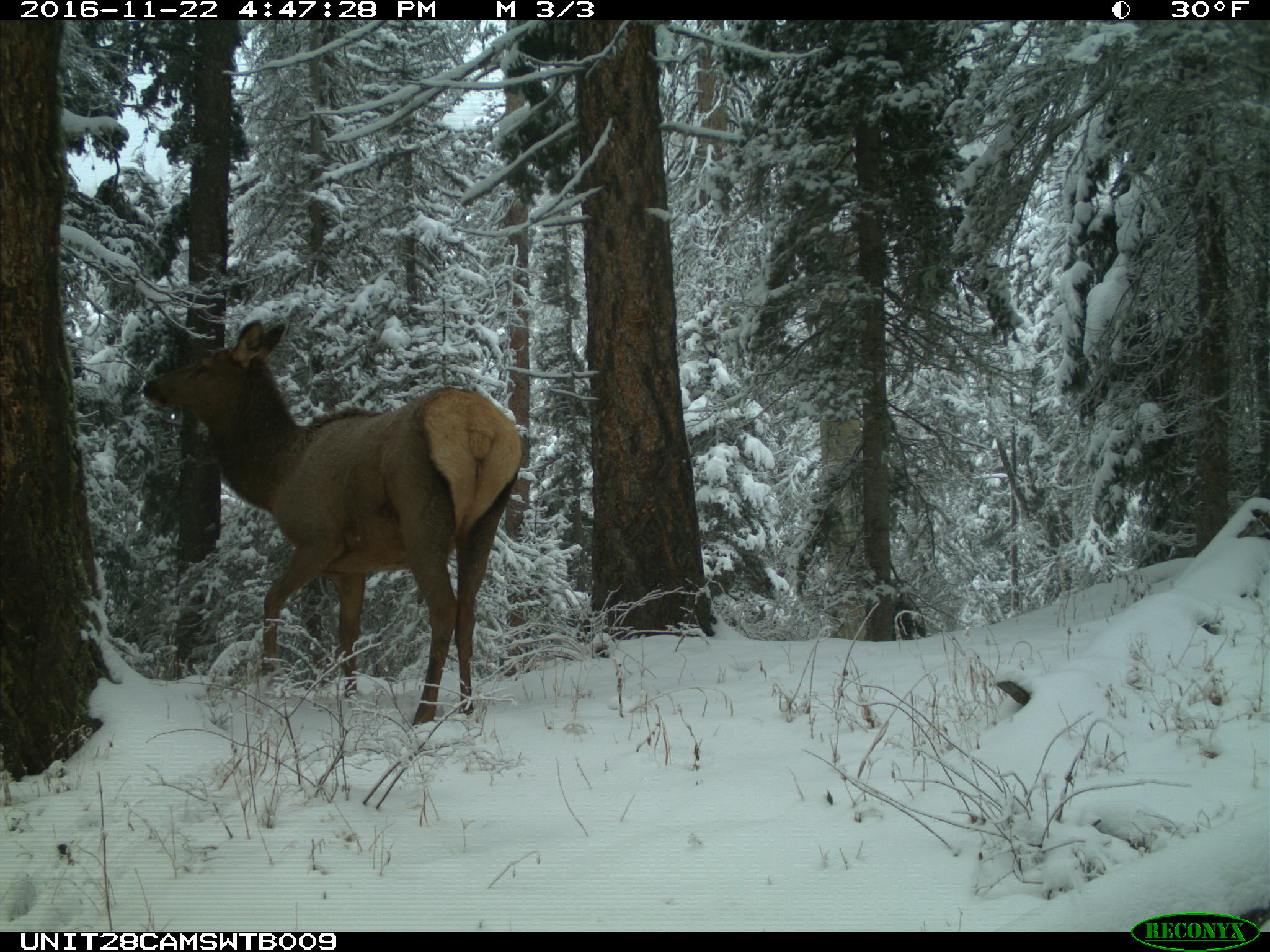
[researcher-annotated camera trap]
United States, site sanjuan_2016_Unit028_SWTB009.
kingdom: Animalia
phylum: Chordata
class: Mammalia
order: Artiodactyla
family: Cervidae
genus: Cervus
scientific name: Cervus elaphus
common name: red deer